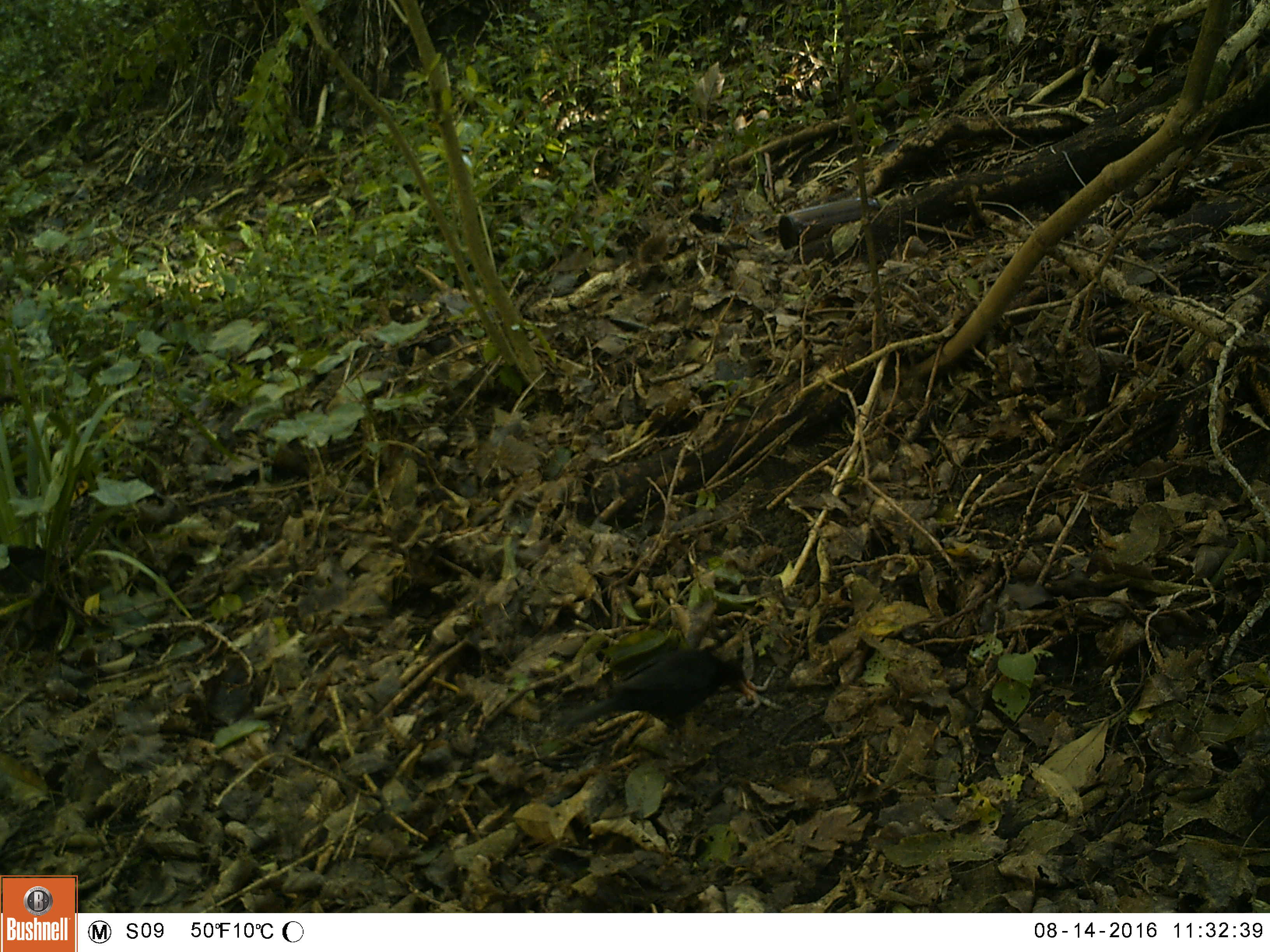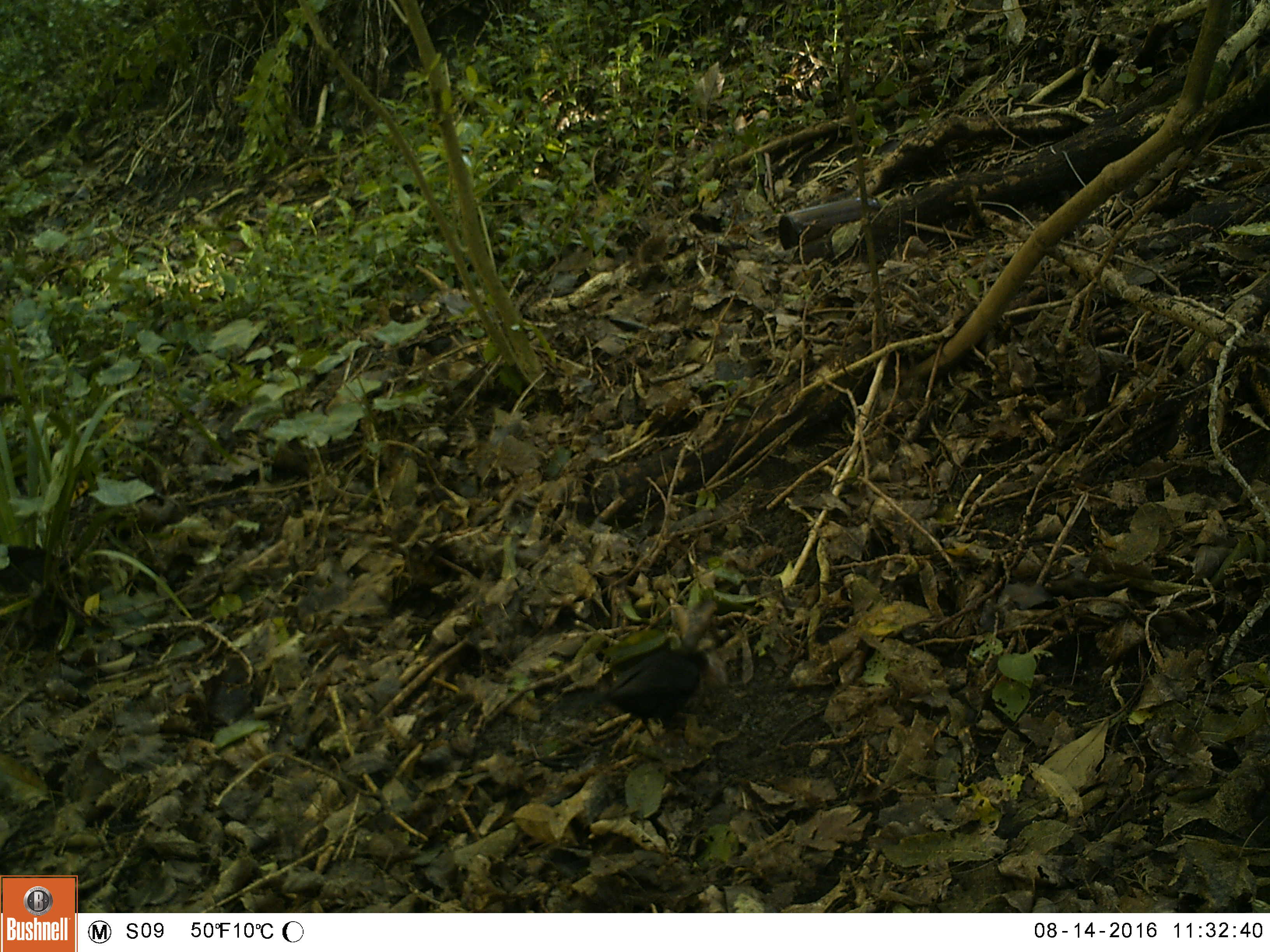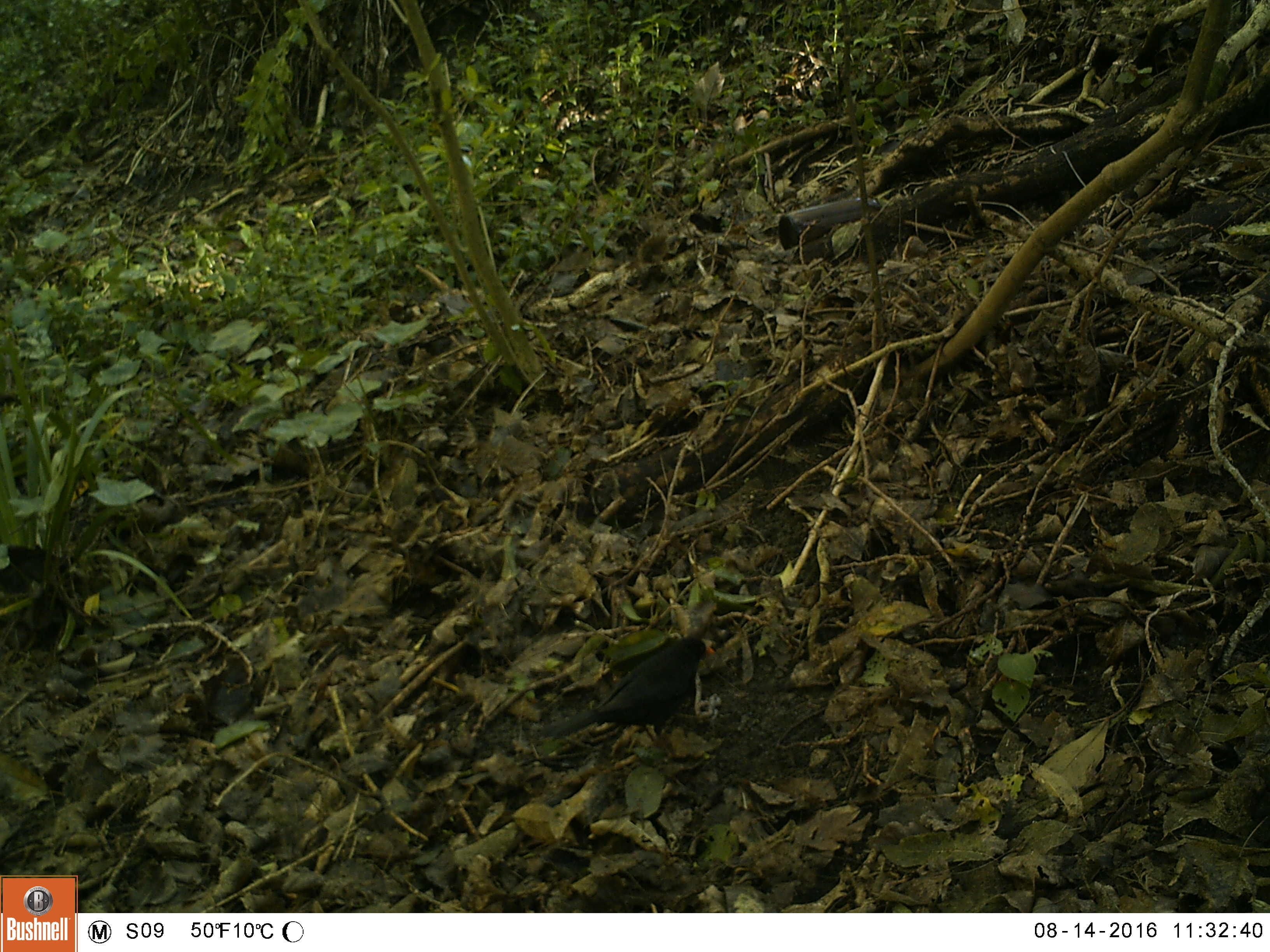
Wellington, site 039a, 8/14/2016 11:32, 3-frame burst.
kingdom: Animalia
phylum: Chordata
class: Aves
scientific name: Aves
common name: bird